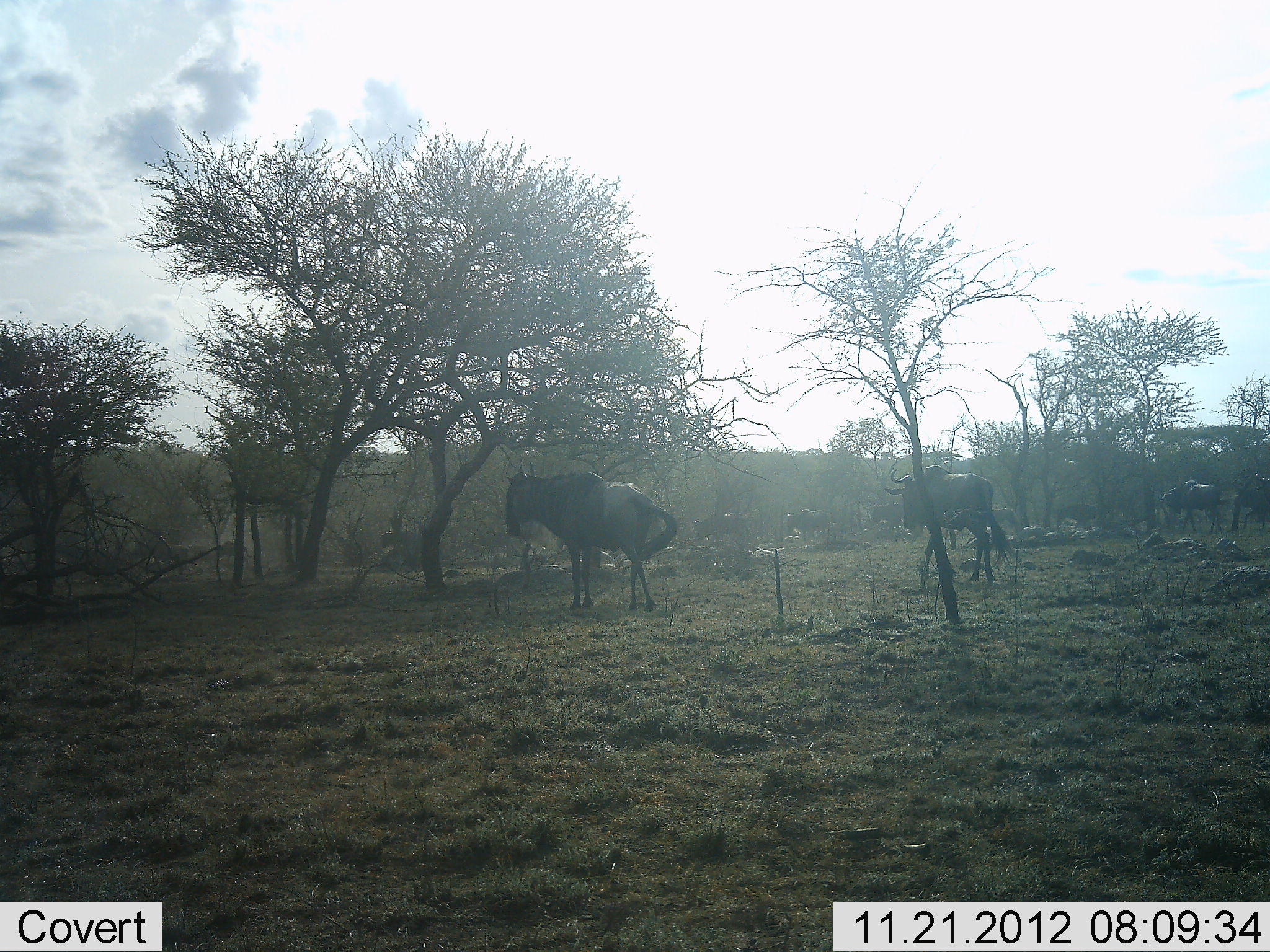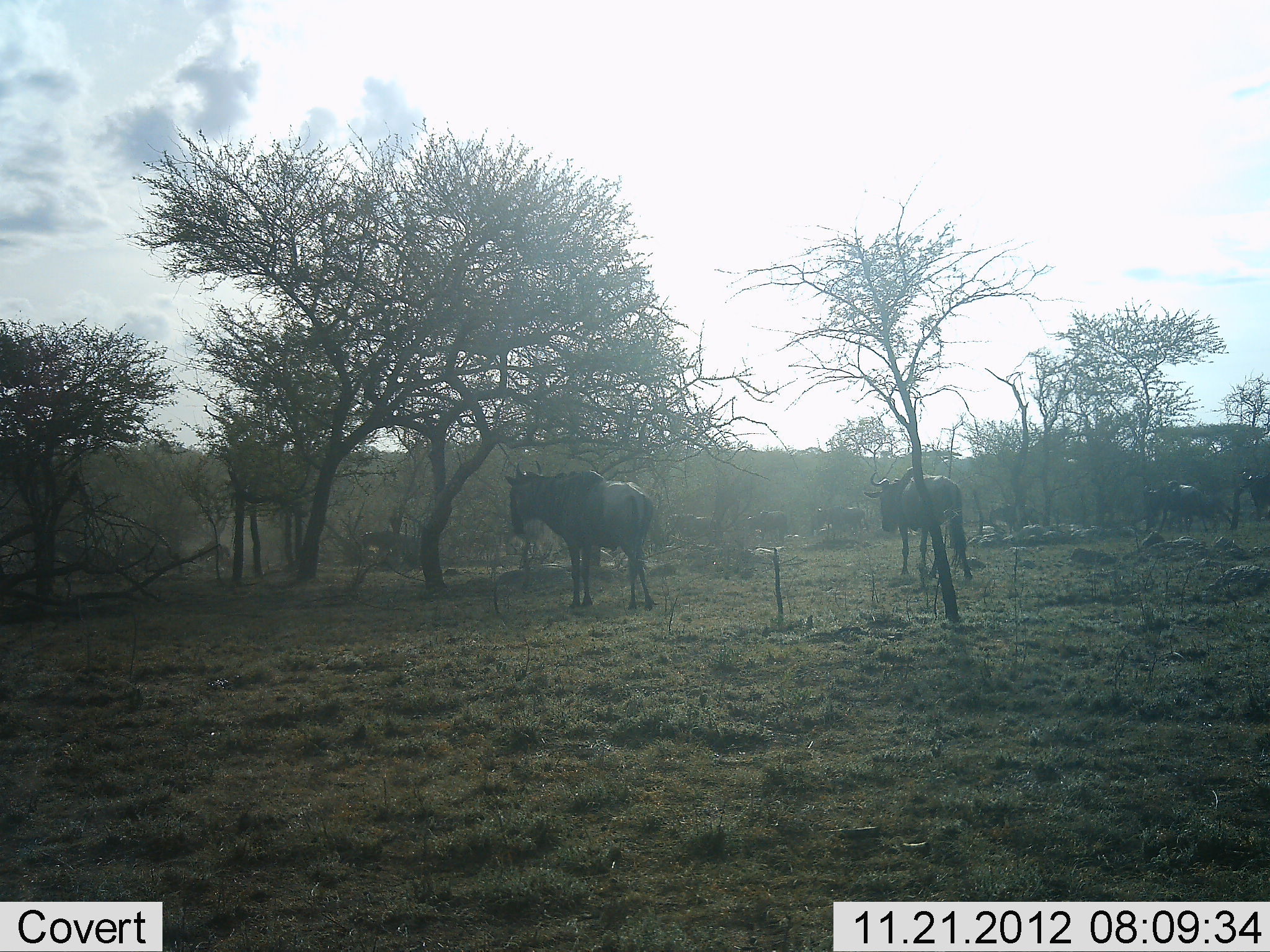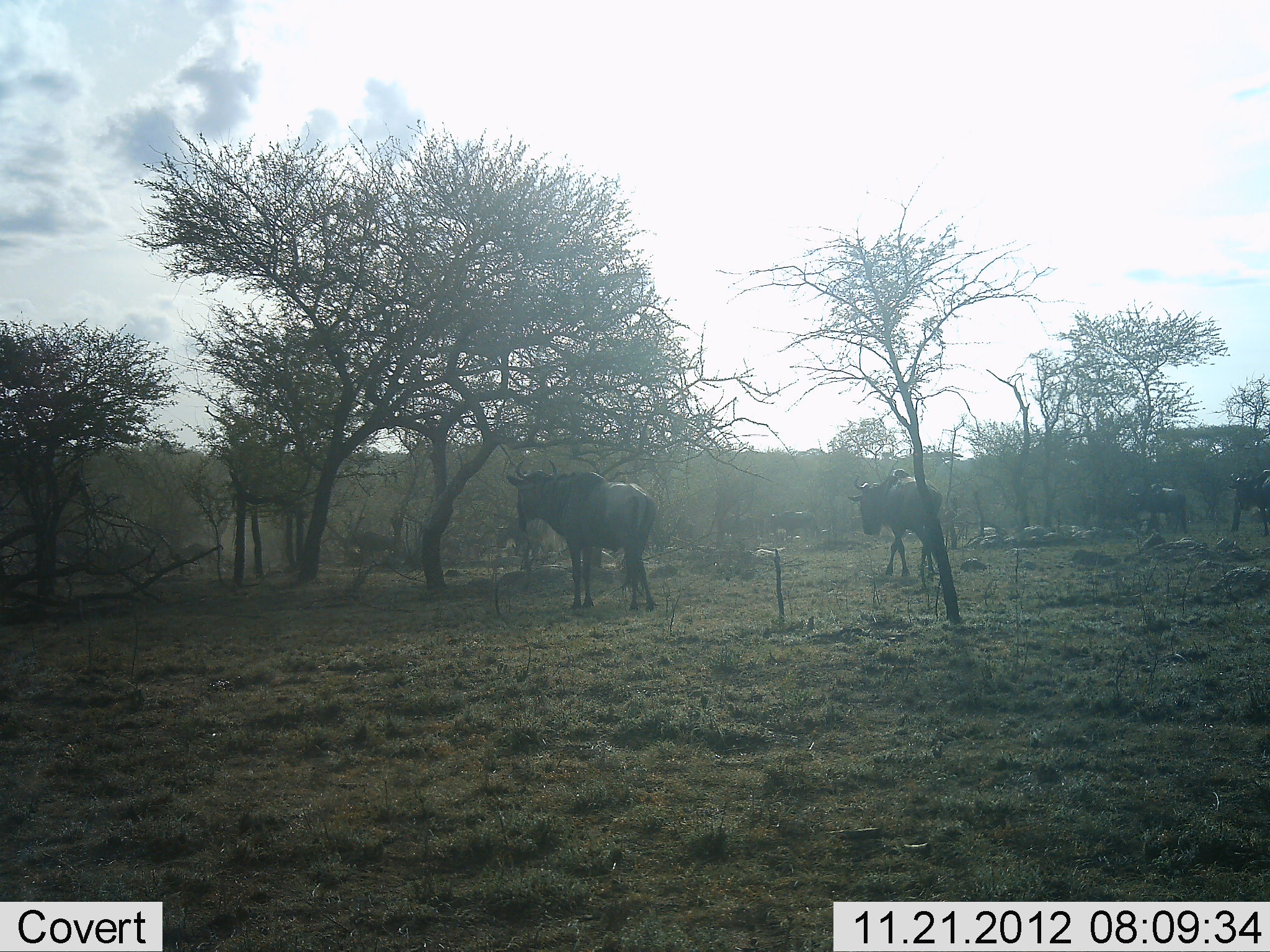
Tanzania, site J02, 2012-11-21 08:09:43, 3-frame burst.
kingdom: Animalia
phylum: Chordata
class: Mammalia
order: Artiodactyla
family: Bovidae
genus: Connochaetes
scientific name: Connochaetes taurinus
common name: blue wildebeest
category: wildebeest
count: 11-50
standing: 50%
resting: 0%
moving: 100%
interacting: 0%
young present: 0%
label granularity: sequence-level